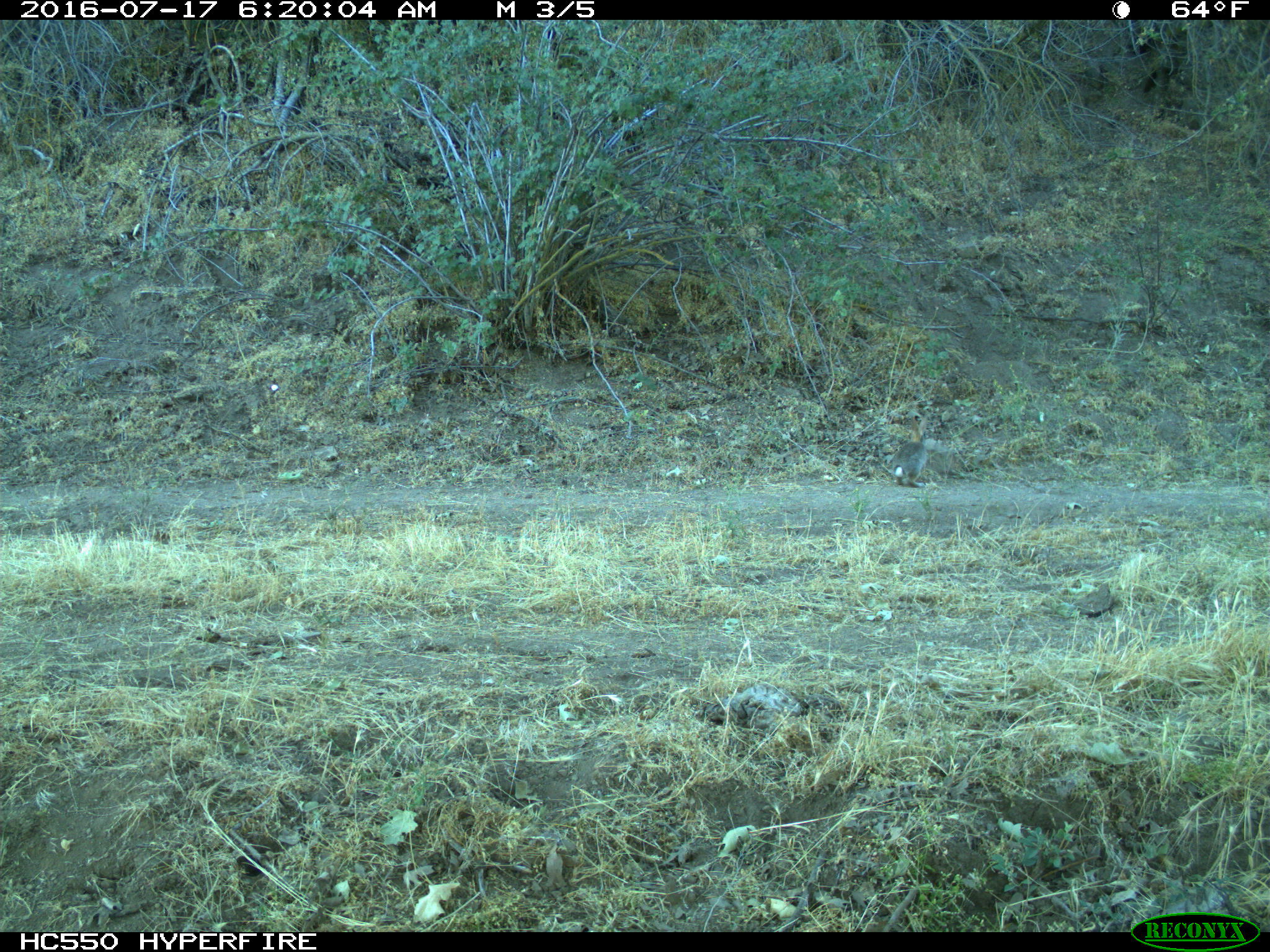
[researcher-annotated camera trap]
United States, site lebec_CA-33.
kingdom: Animalia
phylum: Chordata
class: Mammalia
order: Lagomorpha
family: Leporidae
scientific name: Leporidae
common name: rabbits and hares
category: unidentified rabbit